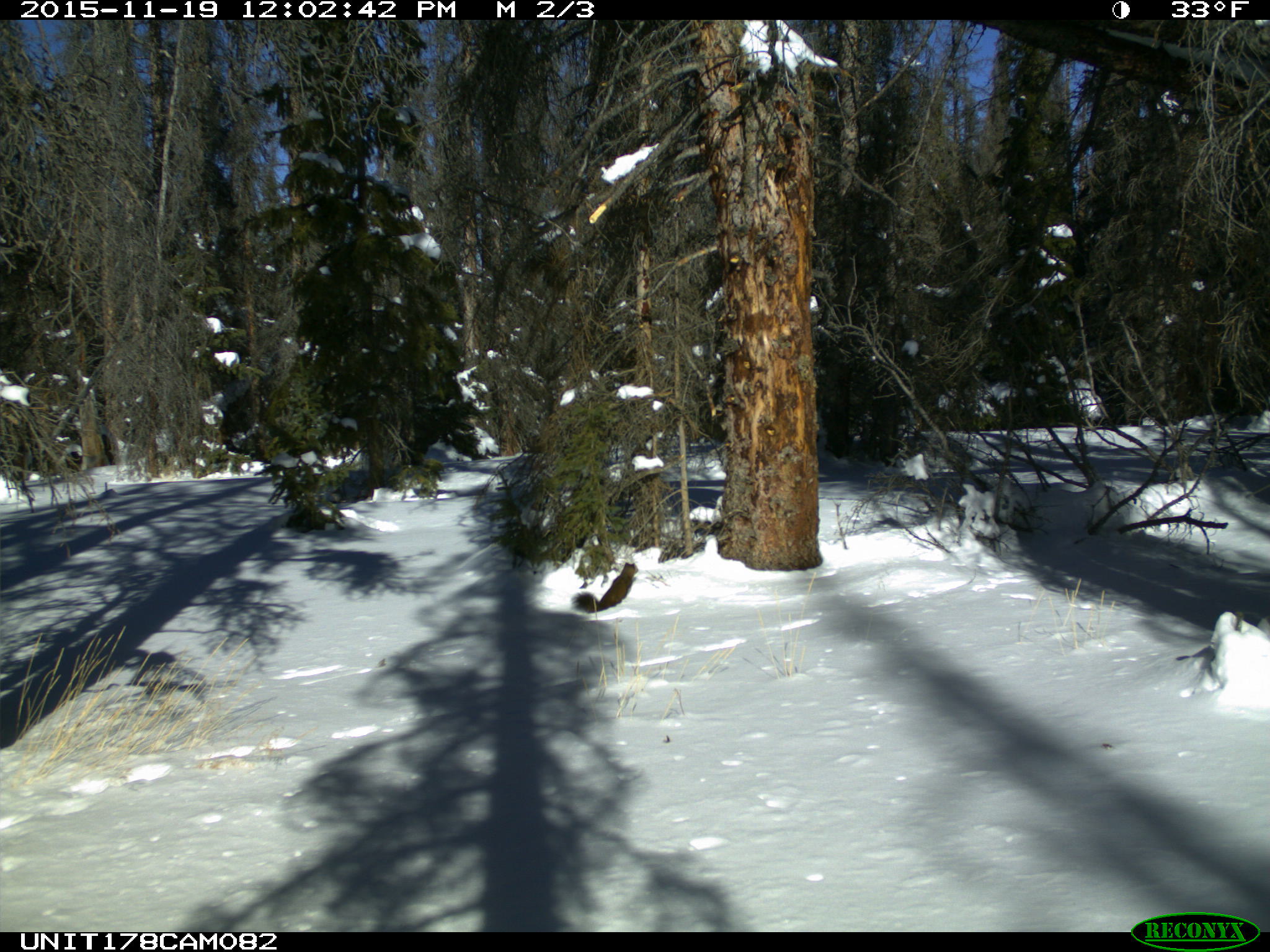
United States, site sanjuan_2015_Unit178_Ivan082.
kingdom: Animalia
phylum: Chordata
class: Mammalia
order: Carnivora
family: Mustelidae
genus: Martes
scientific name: Martes americana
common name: american marten